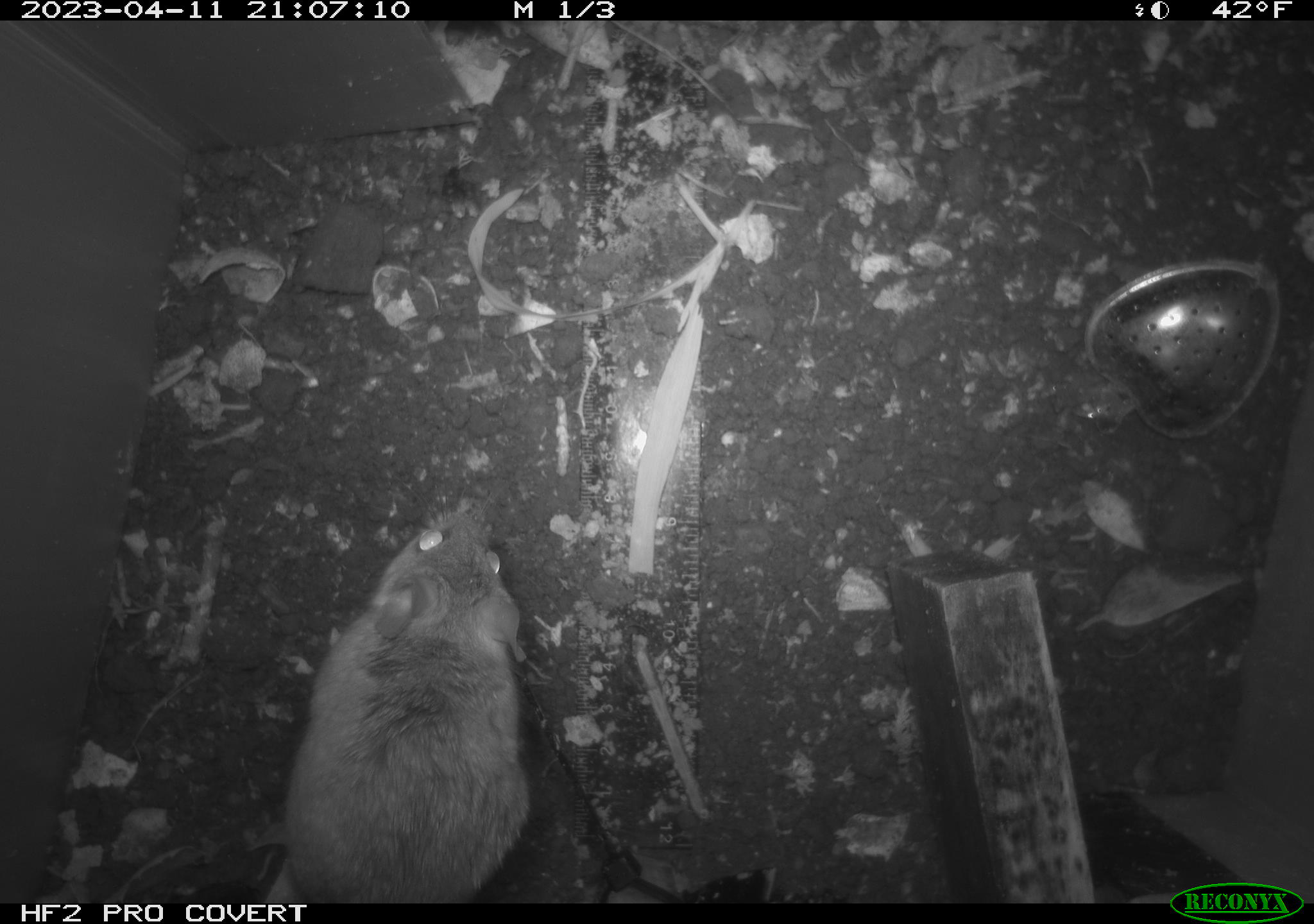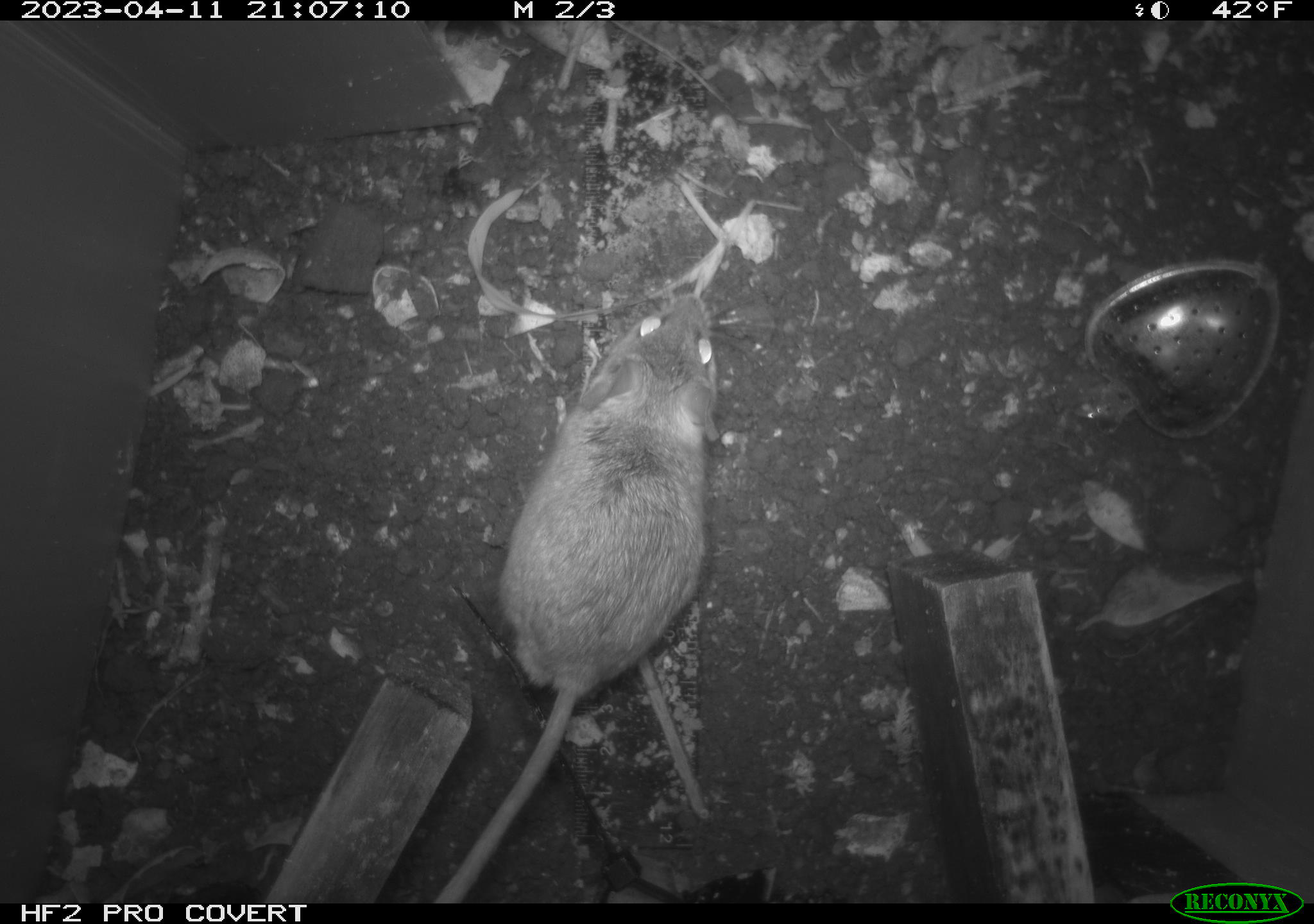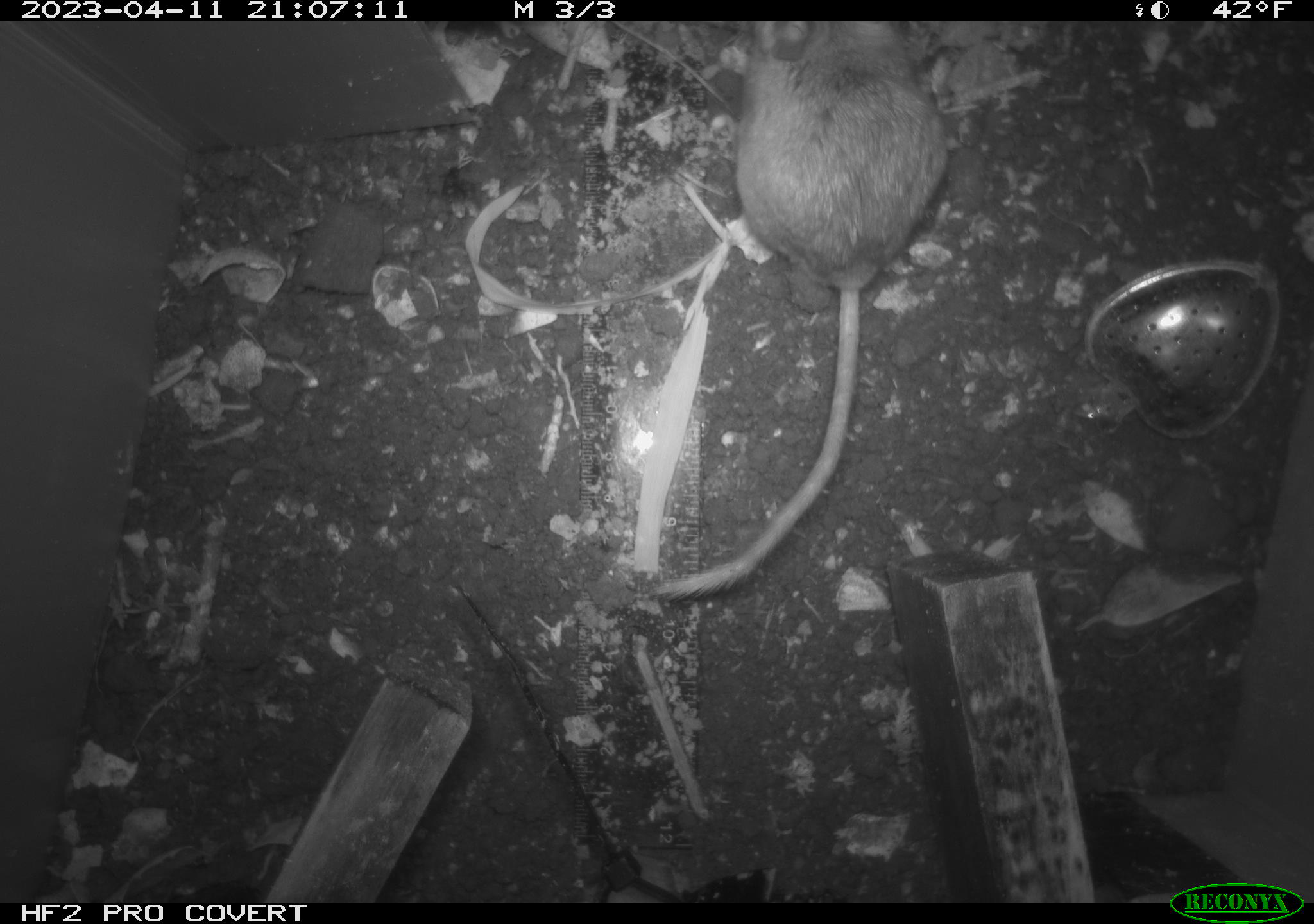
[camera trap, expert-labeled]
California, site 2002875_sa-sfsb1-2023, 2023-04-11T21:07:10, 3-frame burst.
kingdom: Animalia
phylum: Chordata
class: Mammalia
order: Rodentia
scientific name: Rodentia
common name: mouse species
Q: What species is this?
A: Mouse species (Rodentia).